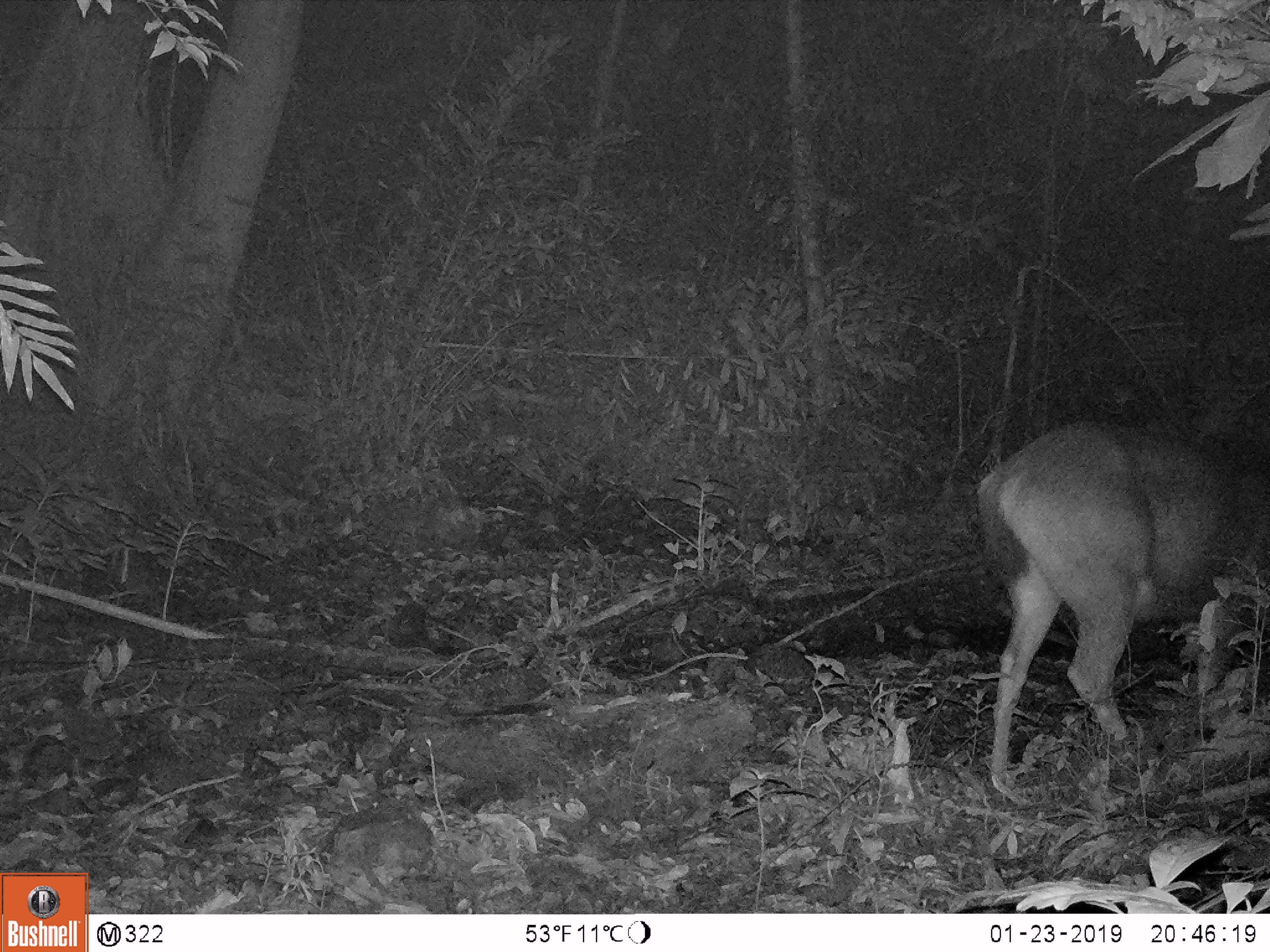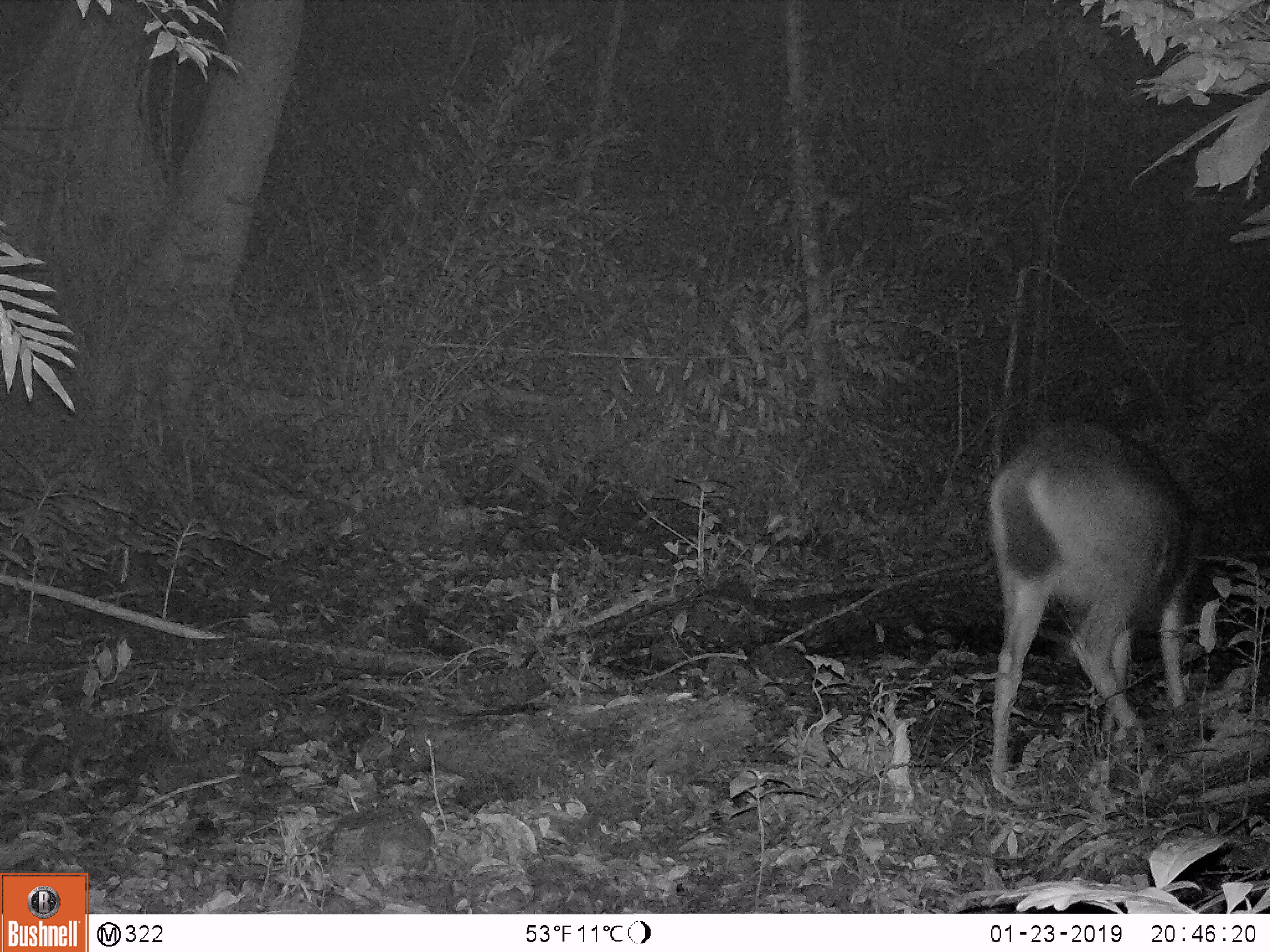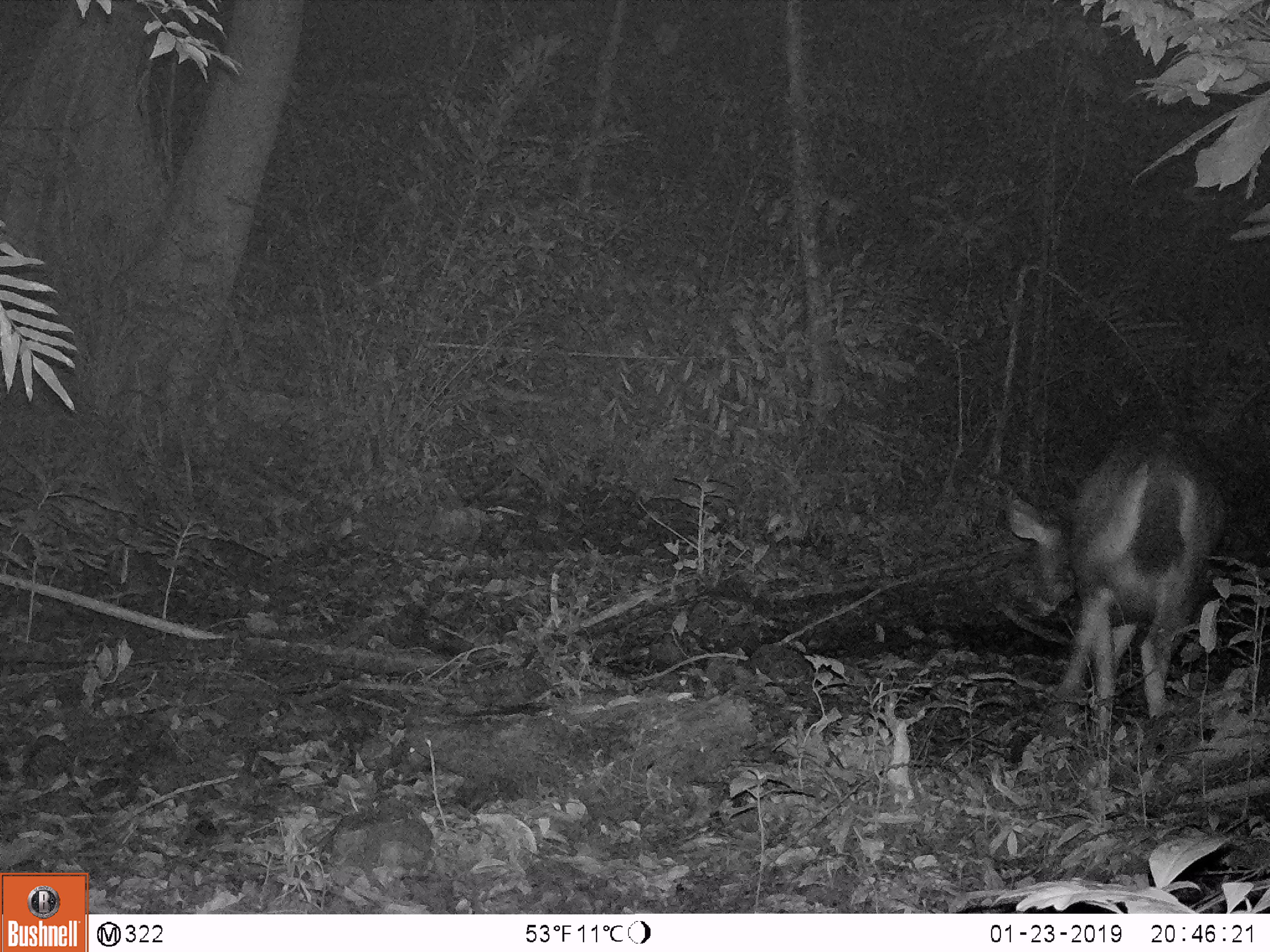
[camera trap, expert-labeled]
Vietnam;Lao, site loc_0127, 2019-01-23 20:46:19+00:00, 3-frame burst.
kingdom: Animalia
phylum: Chordata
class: Mammalia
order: Artiodactyla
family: Cervidae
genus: Rusa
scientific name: Rusa unicolor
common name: sambar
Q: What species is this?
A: Sambar (Rusa unicolor).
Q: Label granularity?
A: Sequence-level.